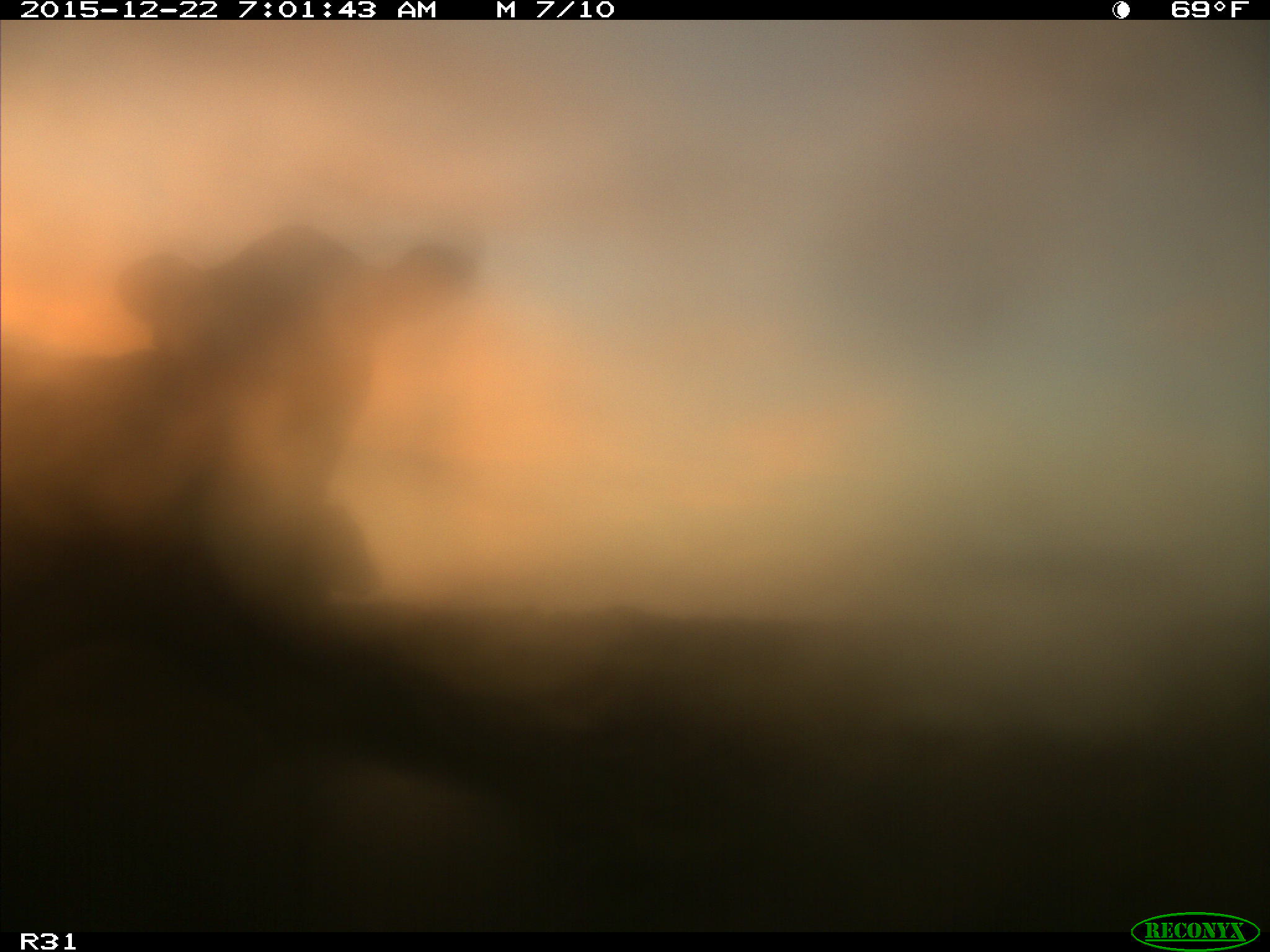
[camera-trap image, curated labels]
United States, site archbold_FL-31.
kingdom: Animalia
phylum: Chordata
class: Mammalia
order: Artiodactyla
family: Bovidae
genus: Bos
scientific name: Bos taurus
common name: domestic cow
Bos taurus (domestic cow).